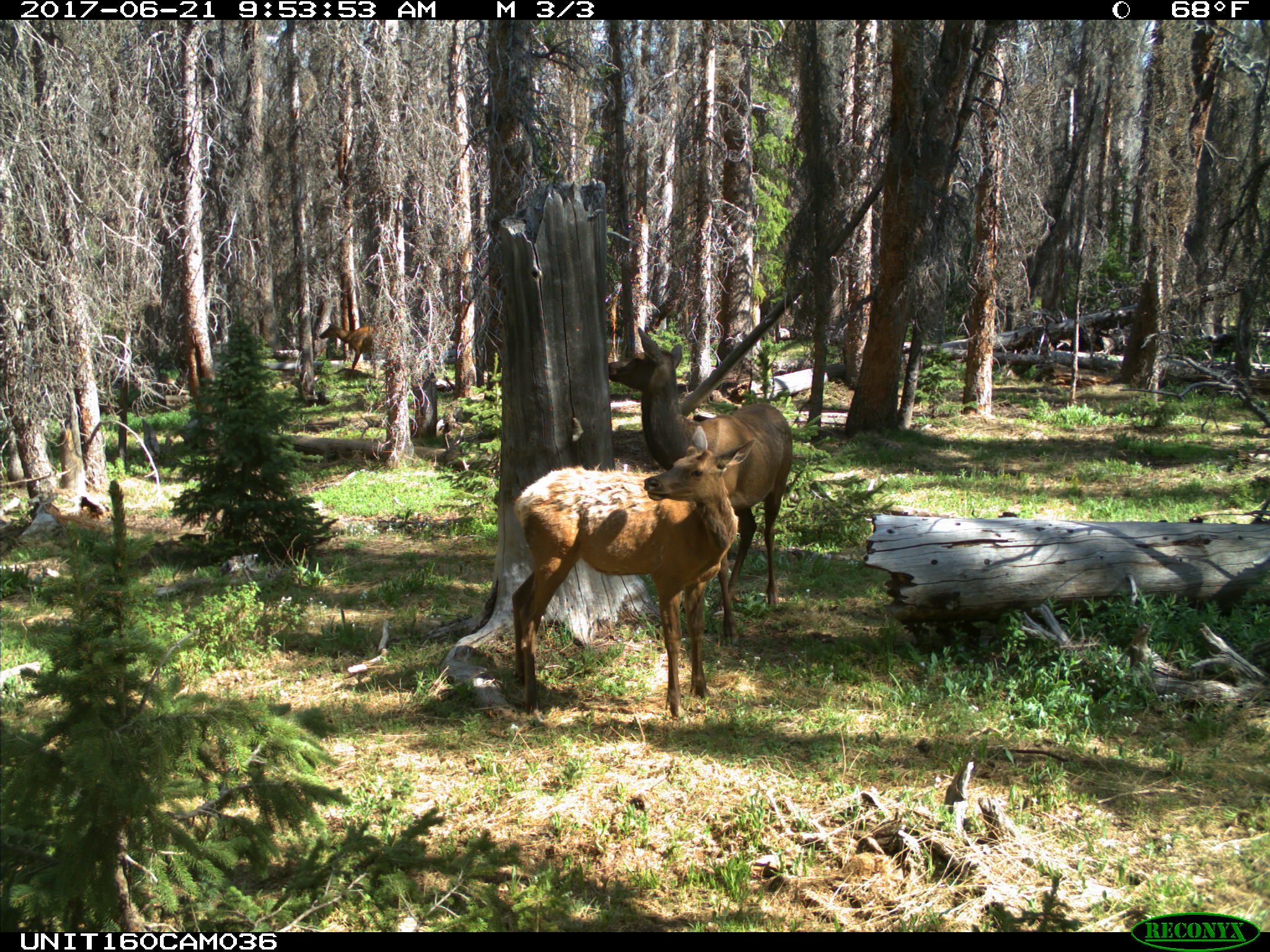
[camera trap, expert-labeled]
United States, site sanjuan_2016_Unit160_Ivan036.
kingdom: Animalia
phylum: Chordata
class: Mammalia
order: Artiodactyla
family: Cervidae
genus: Cervus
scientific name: Cervus elaphus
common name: red deer